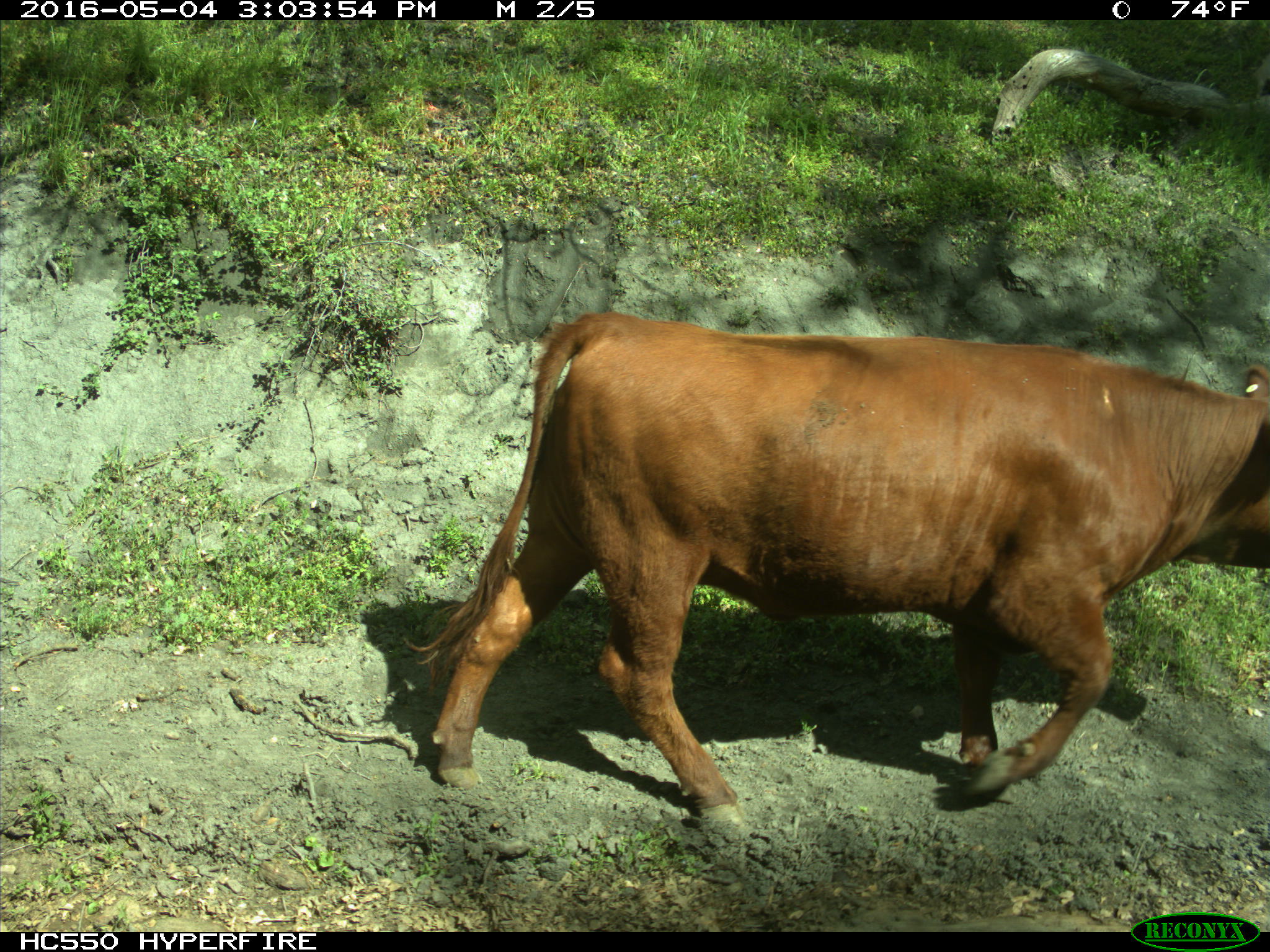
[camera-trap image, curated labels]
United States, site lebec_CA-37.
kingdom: Animalia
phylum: Chordata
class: Mammalia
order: Artiodactyla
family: Bovidae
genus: Bos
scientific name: Bos taurus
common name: domestic cow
Bos taurus (domestic cow).